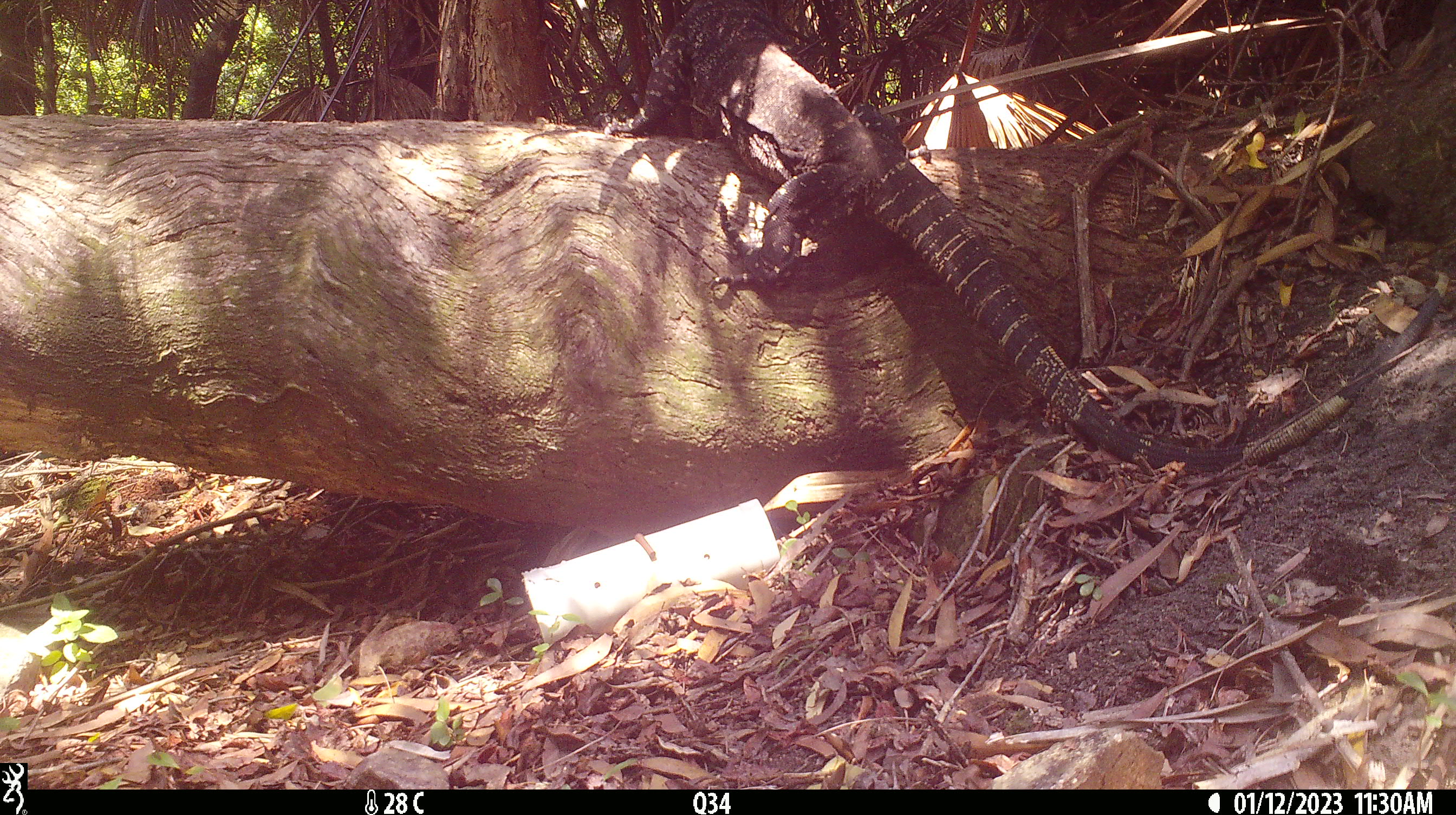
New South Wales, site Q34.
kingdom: Animalia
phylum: Chordata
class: Reptilia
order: Squamata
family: Varanidae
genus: Varanus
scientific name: Varanus varius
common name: lace monitor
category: goanna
Goanna (lace monitor) (Varanus varius).